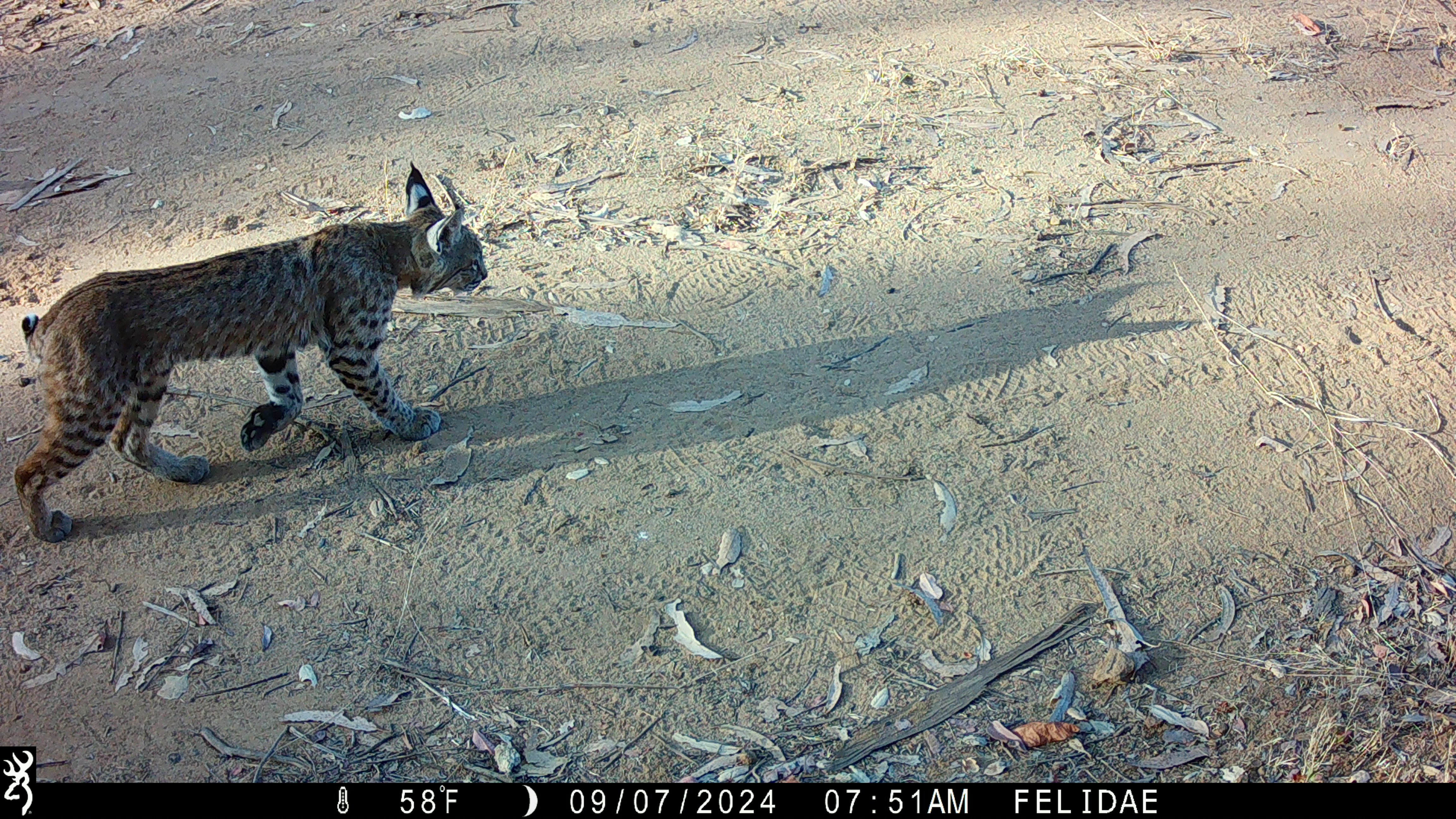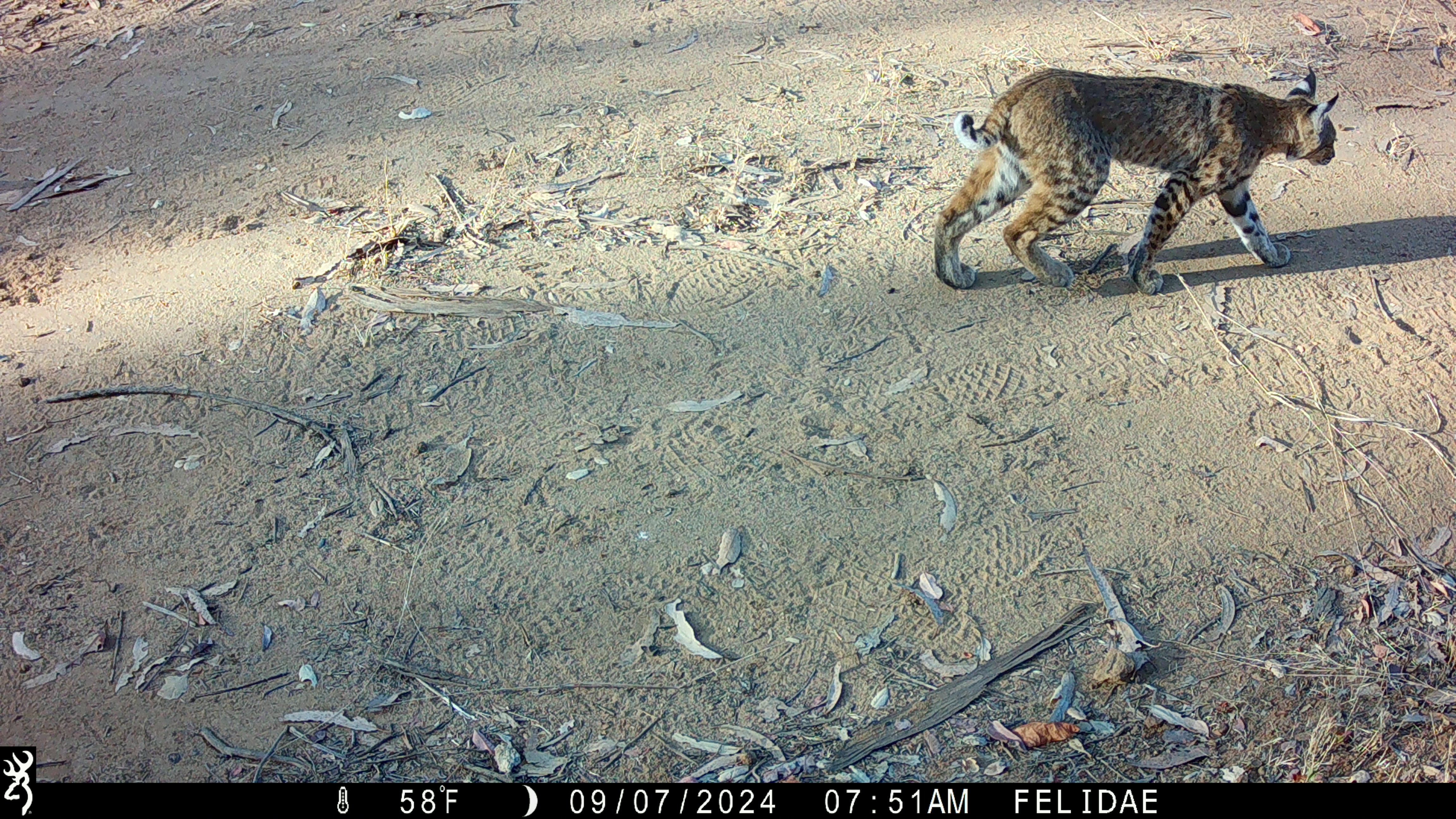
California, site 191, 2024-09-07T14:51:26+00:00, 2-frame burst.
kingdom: Animalia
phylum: Chordata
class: Mammalia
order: Carnivora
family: Felidae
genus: Lynx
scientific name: Lynx rufus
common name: bobcat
Bobcat (Lynx rufus).